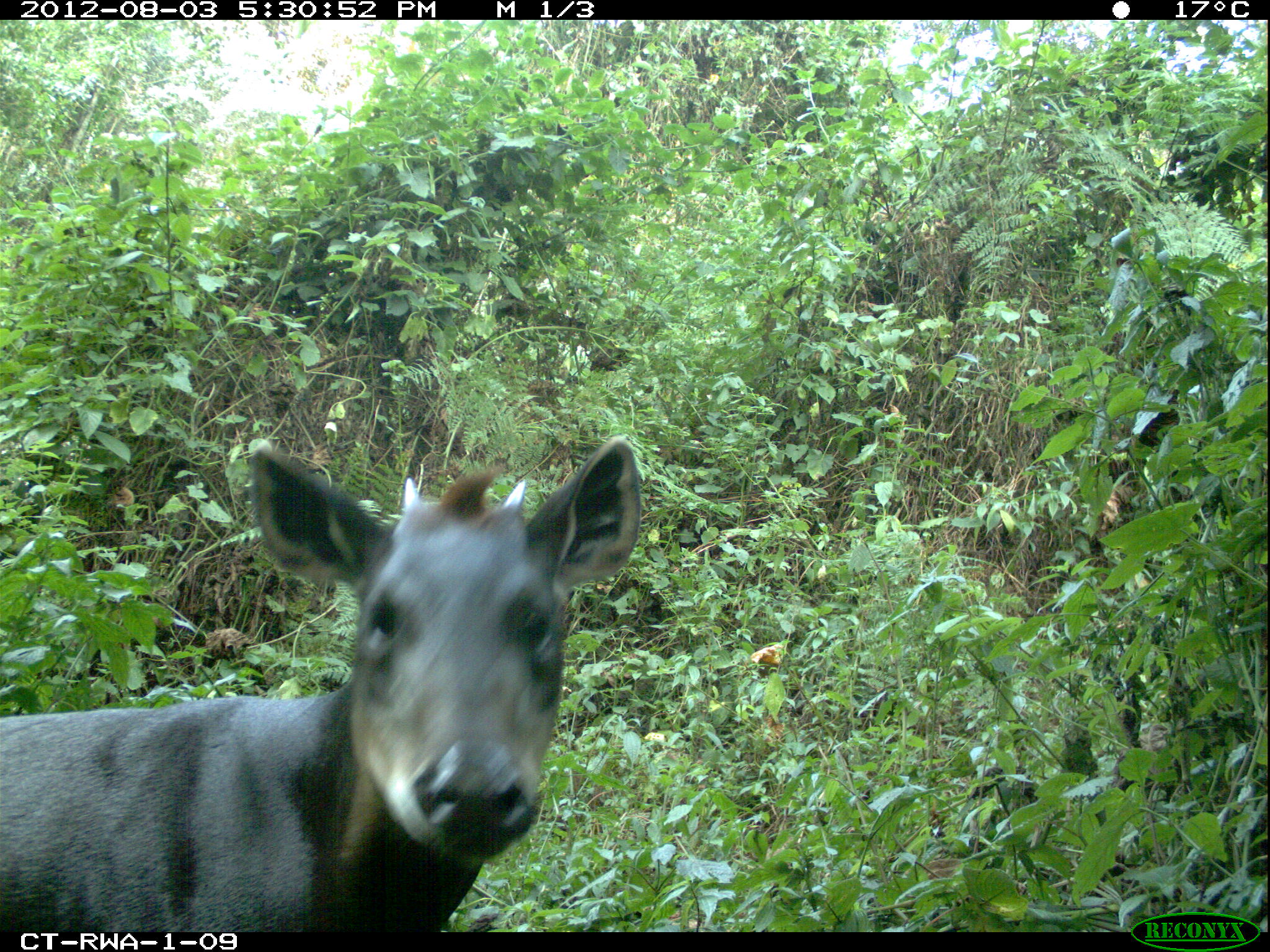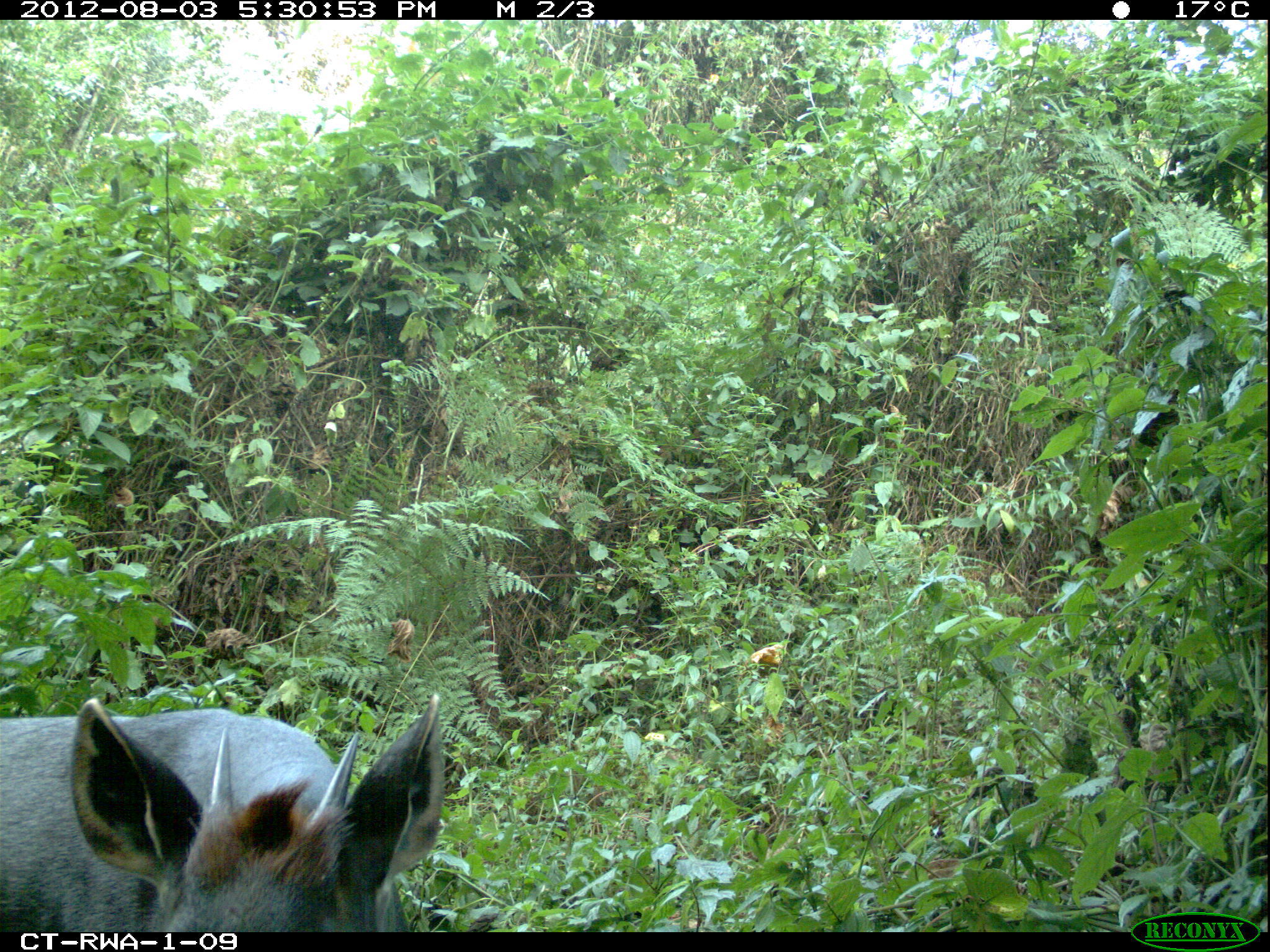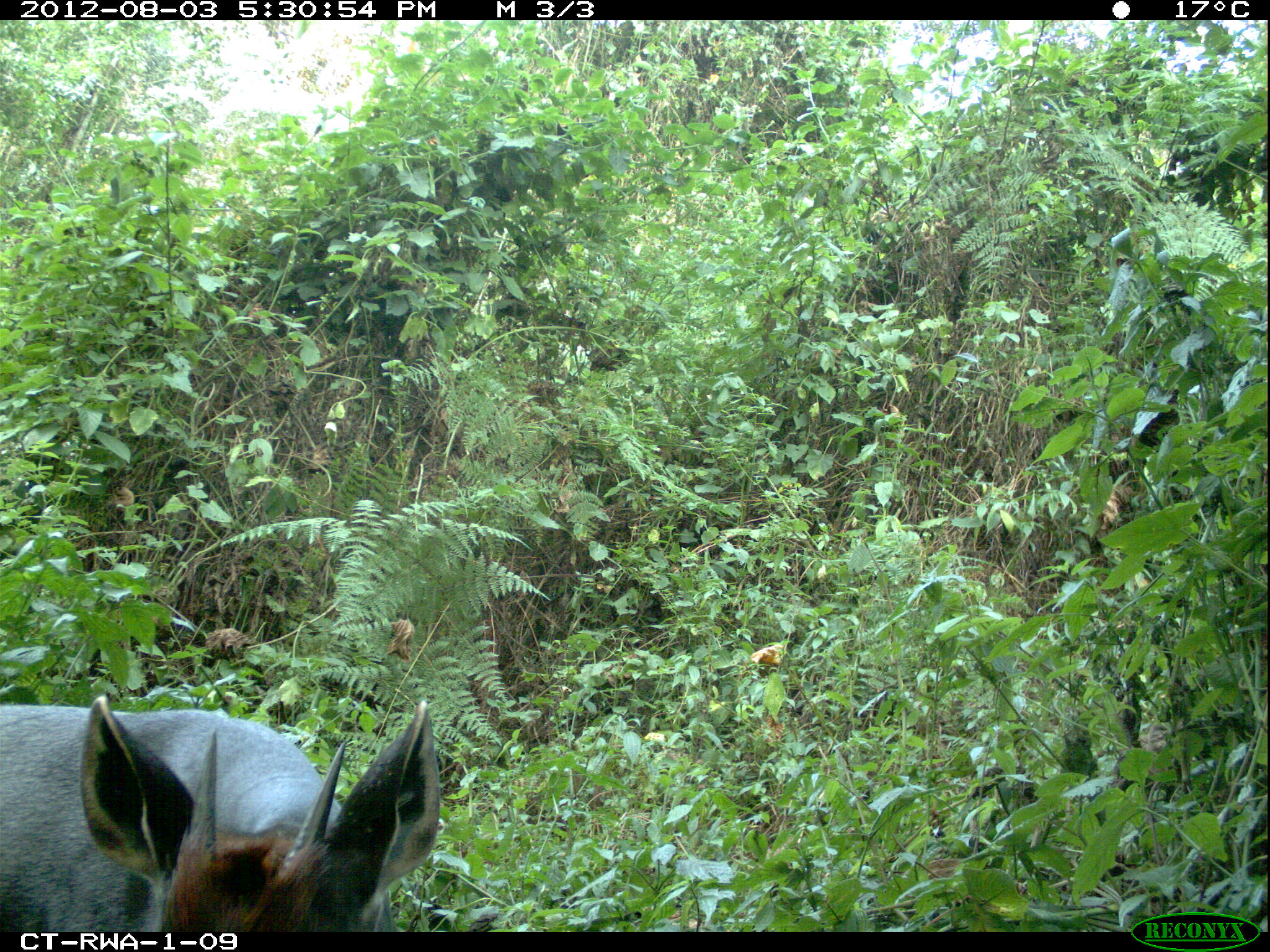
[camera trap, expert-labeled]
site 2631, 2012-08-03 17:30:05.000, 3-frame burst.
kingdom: Animalia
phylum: Chordata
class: Mammalia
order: Artiodactyla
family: Bovidae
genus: Cephalophus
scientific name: Cephalophus silvicultor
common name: light-backed duiker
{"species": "Cephalophus silvicultor (light-backed duiker)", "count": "1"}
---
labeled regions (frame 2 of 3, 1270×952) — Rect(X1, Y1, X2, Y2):
cephalophus silvicultor: Rect(0, 694, 443, 932)